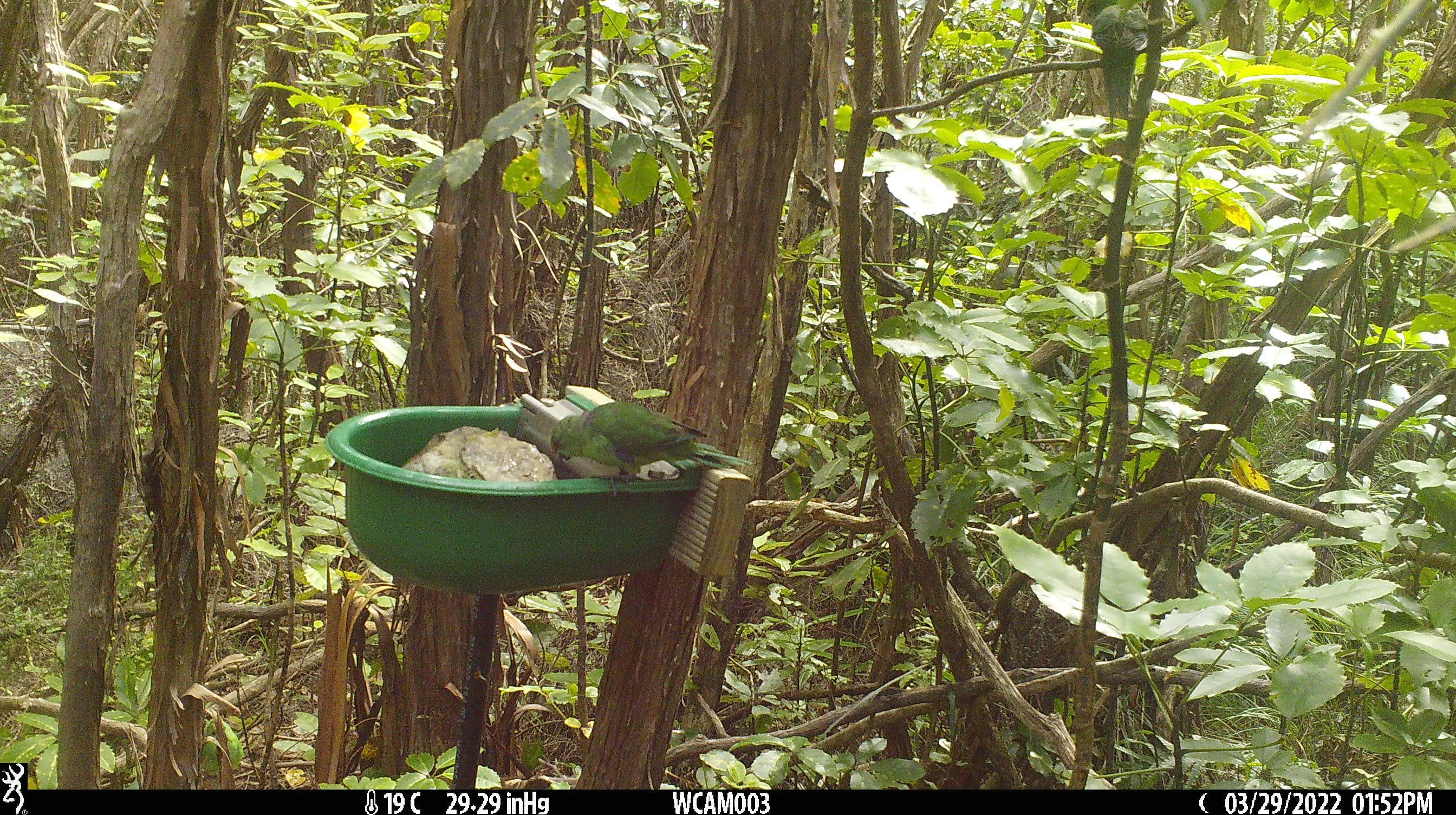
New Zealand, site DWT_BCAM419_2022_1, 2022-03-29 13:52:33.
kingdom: Animalia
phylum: Chordata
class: Aves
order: Psittaciformes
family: Psittaculidae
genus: Cyanoramphus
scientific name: Cyanoramphus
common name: parakeet